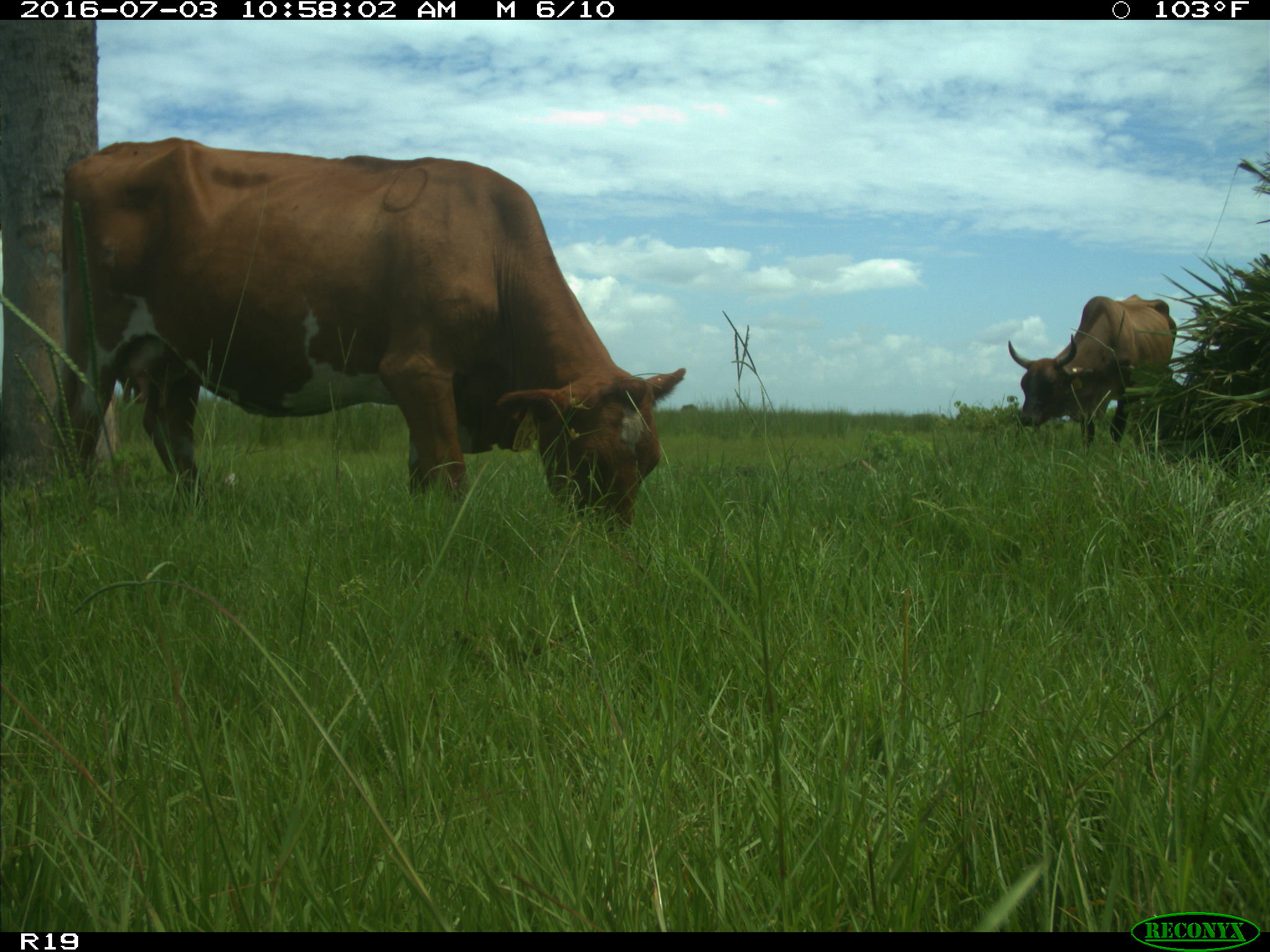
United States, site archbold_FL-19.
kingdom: Animalia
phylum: Chordata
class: Mammalia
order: Artiodactyla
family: Bovidae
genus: Bos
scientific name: Bos taurus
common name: domestic cow